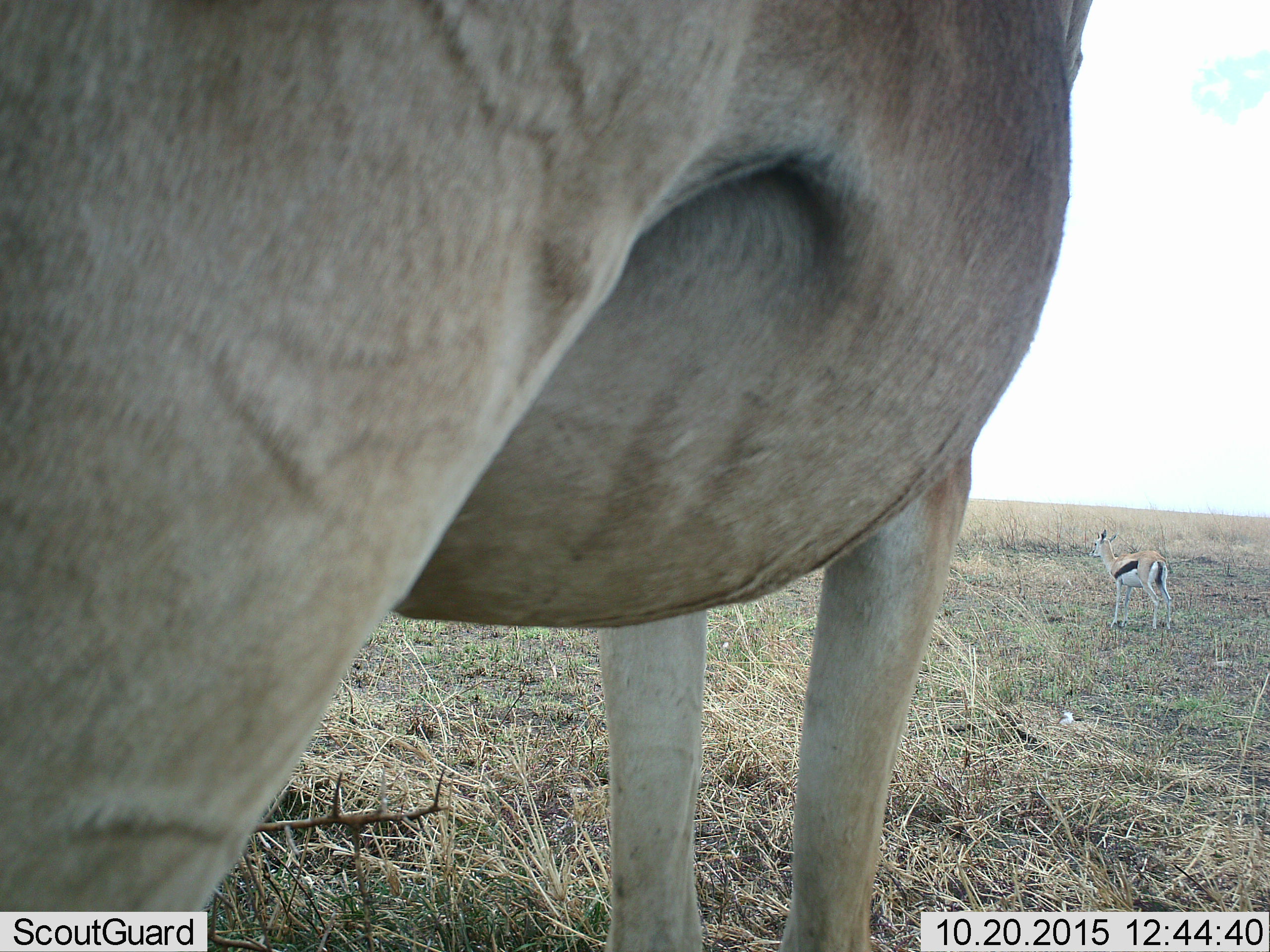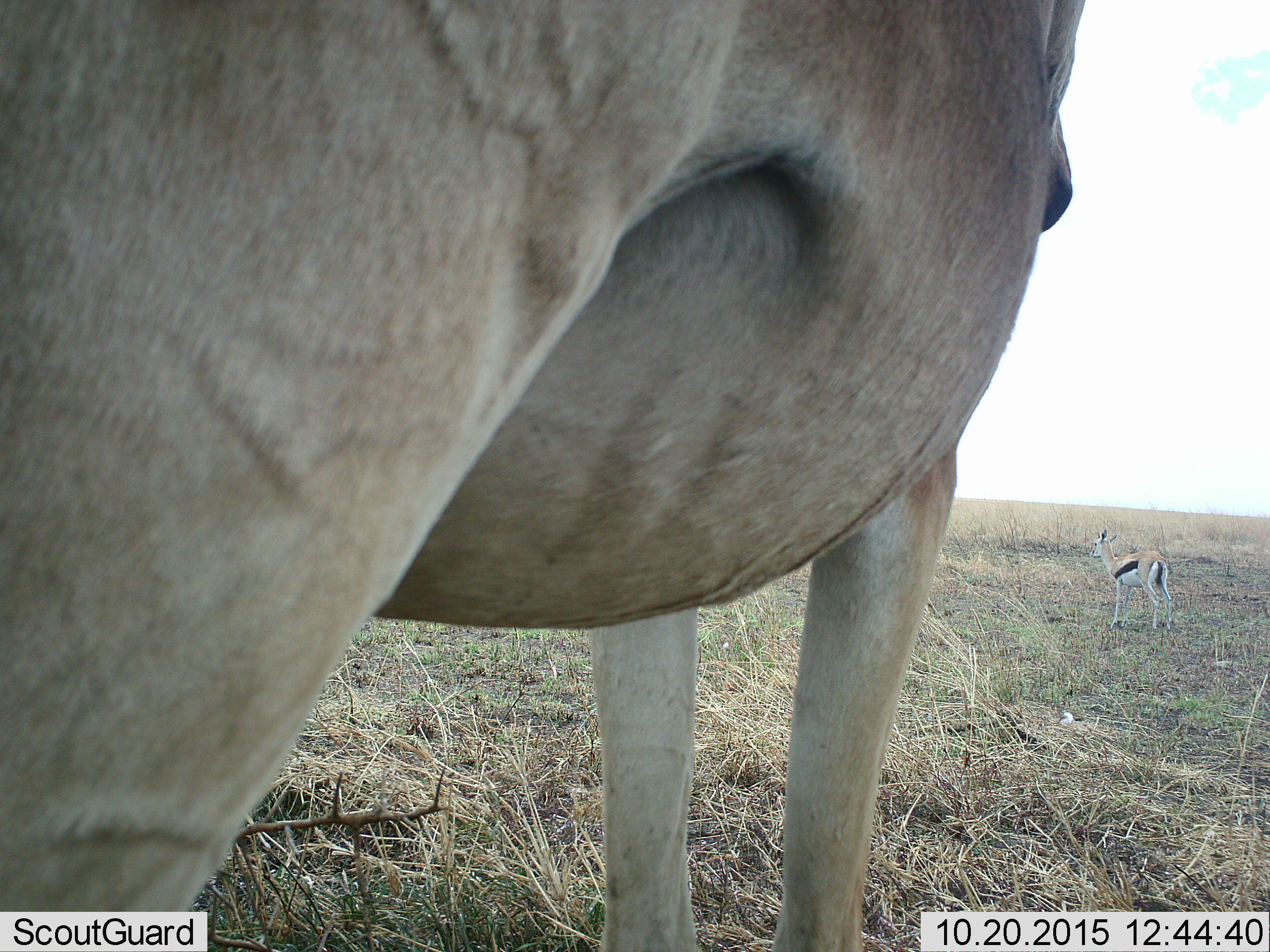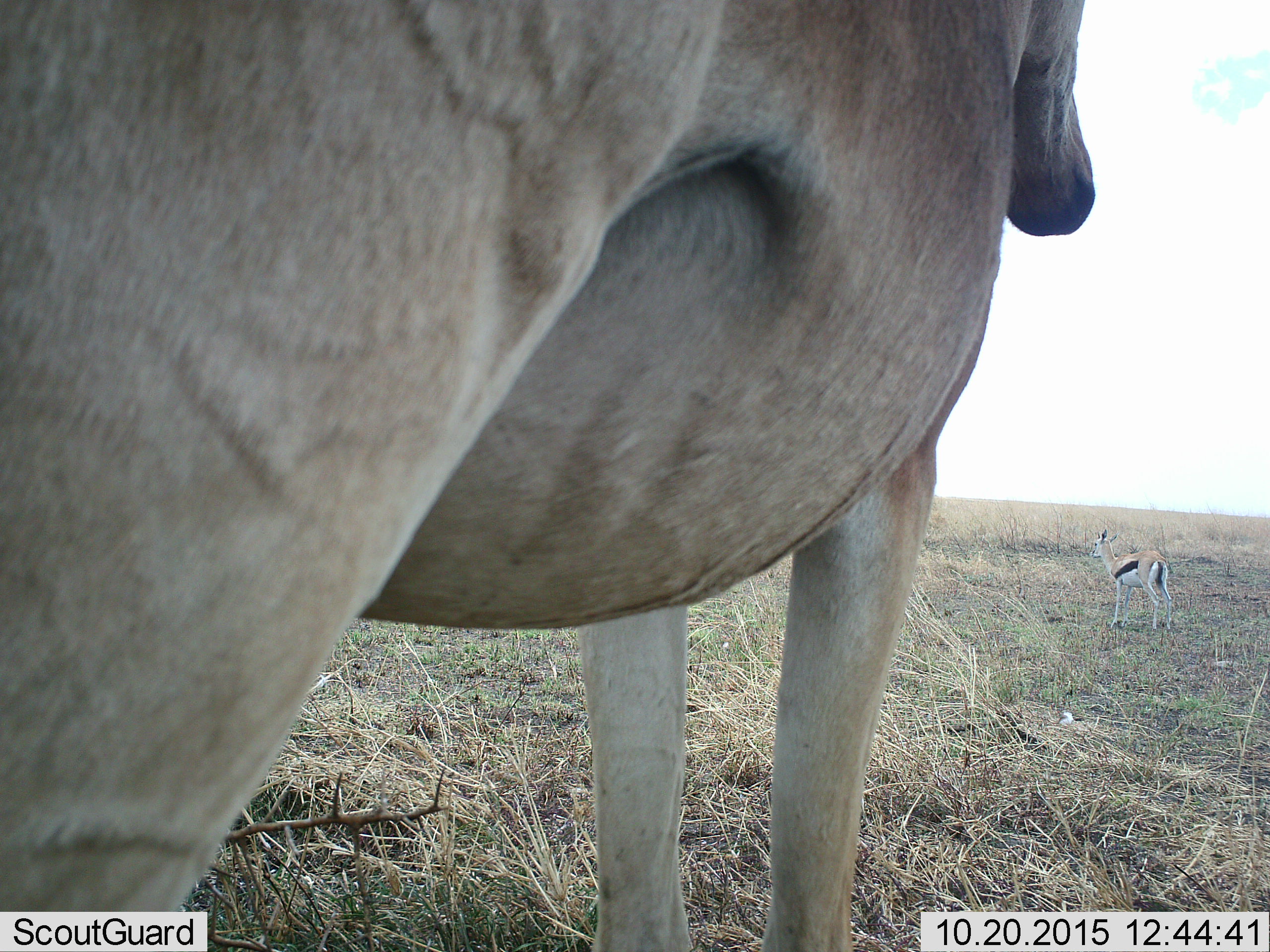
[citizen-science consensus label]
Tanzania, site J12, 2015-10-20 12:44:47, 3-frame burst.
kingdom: Animalia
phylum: Chordata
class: Mammalia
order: Artiodactyla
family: Bovidae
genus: Eudorcas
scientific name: Eudorcas thomsonii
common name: thomson's gazelle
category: gazellethomsons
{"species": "gazellethomsons (thomson's gazelle) (Eudorcas thomsonii)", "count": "1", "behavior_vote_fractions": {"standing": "100%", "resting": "0%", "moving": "10%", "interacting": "0%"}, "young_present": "10%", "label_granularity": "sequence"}